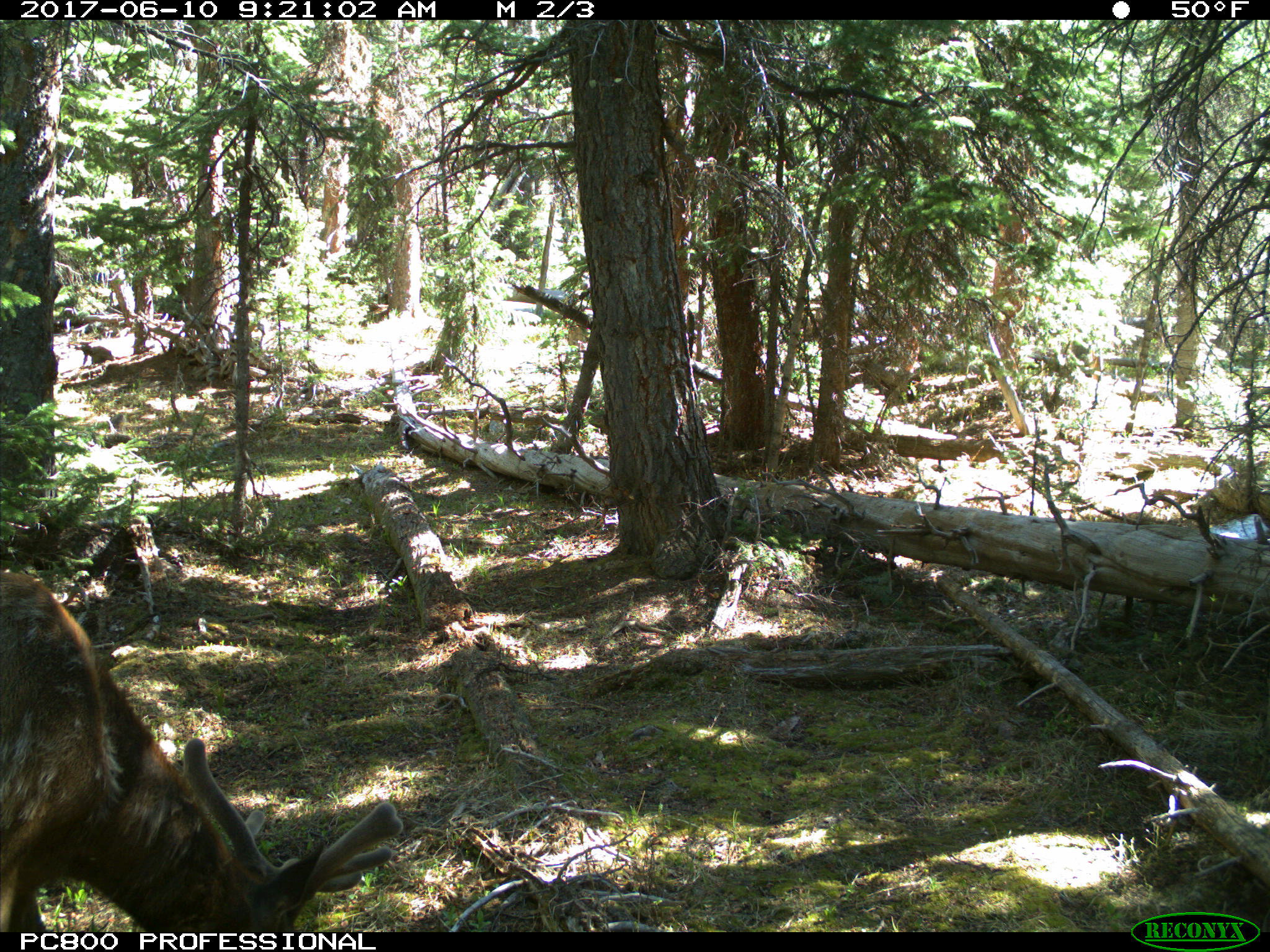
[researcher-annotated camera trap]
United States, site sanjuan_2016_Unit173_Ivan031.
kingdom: Animalia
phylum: Chordata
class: Mammalia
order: Artiodactyla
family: Cervidae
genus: Cervus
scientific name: Cervus elaphus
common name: red deer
Cervus elaphus (red deer).